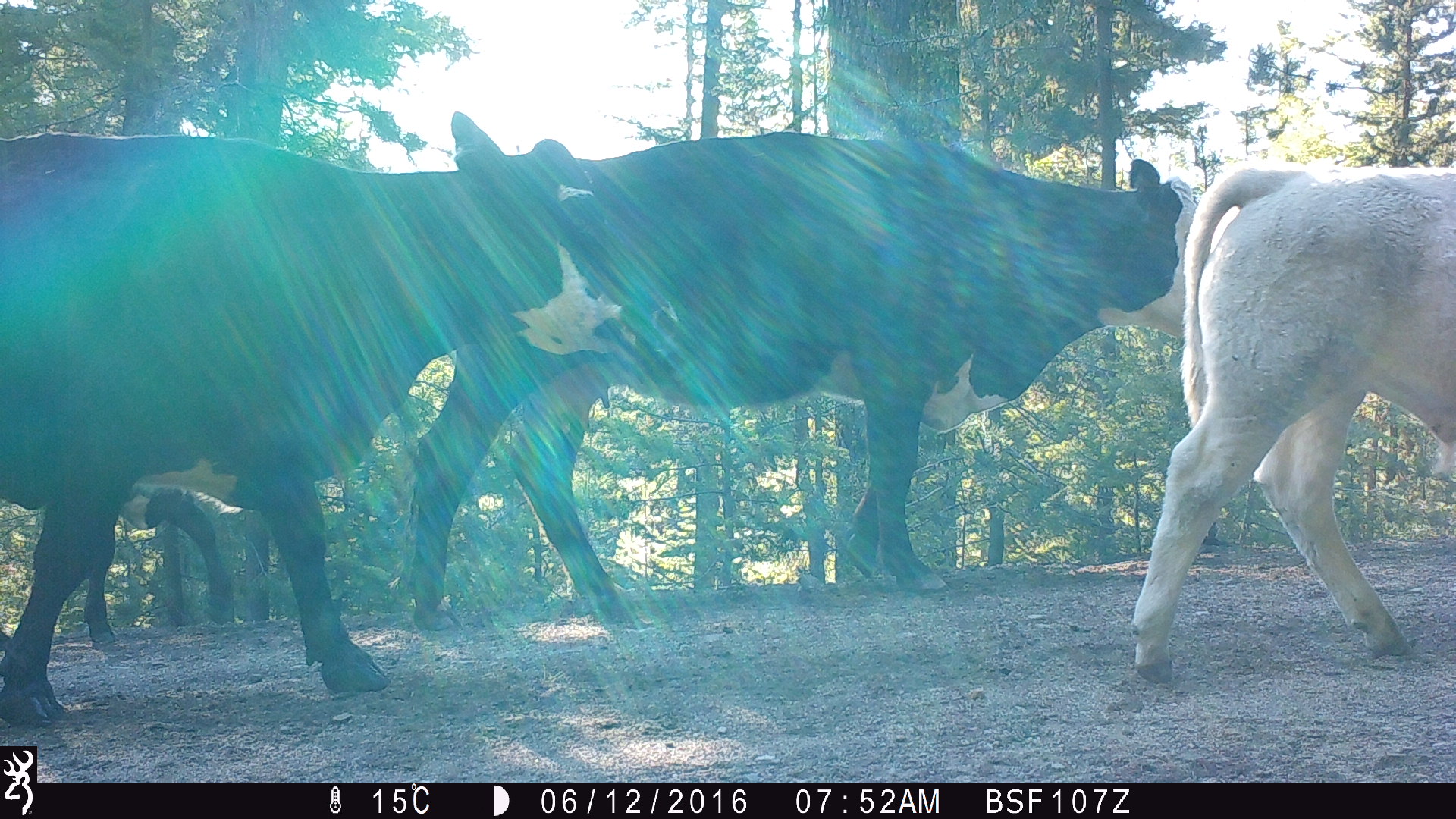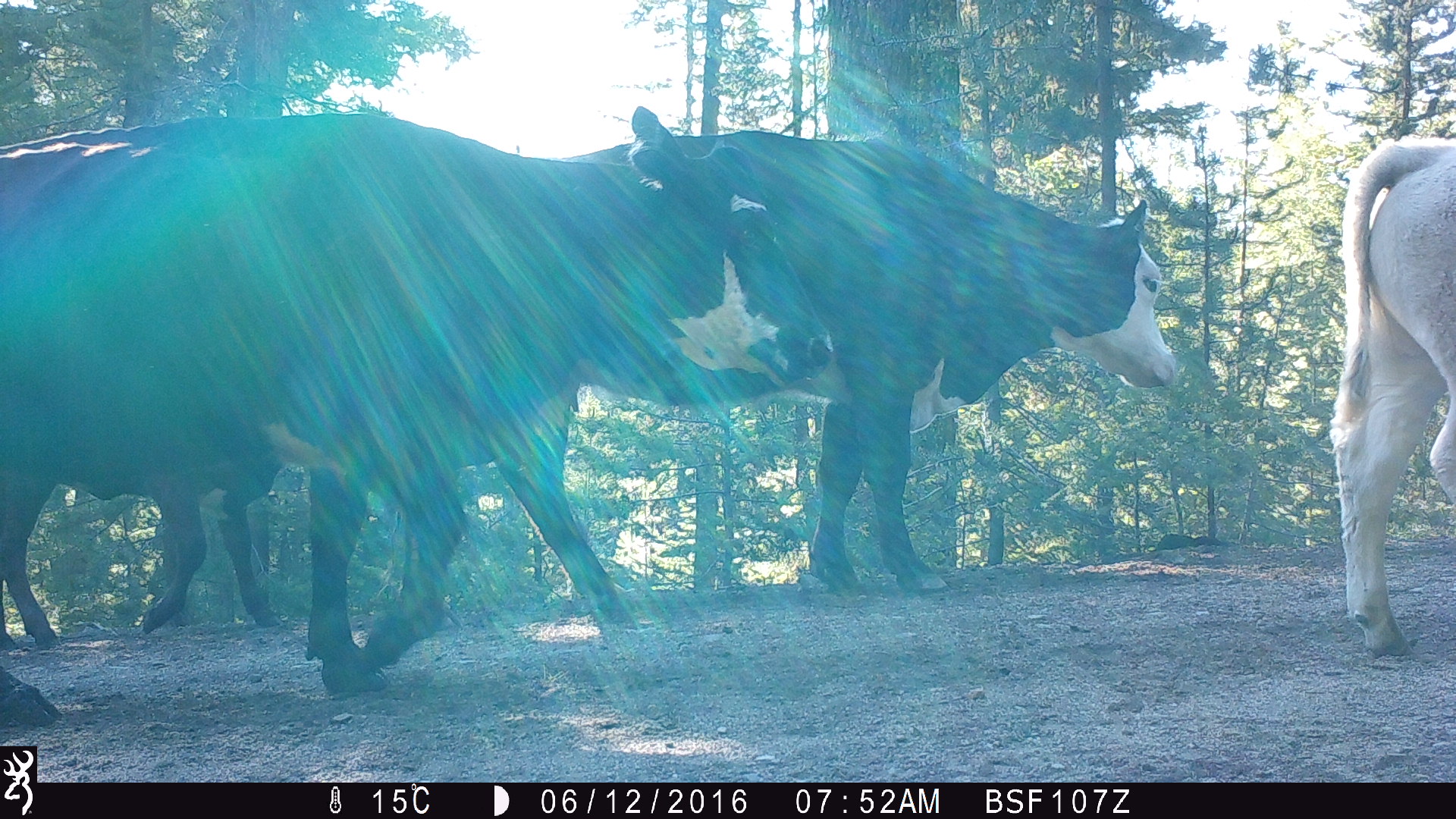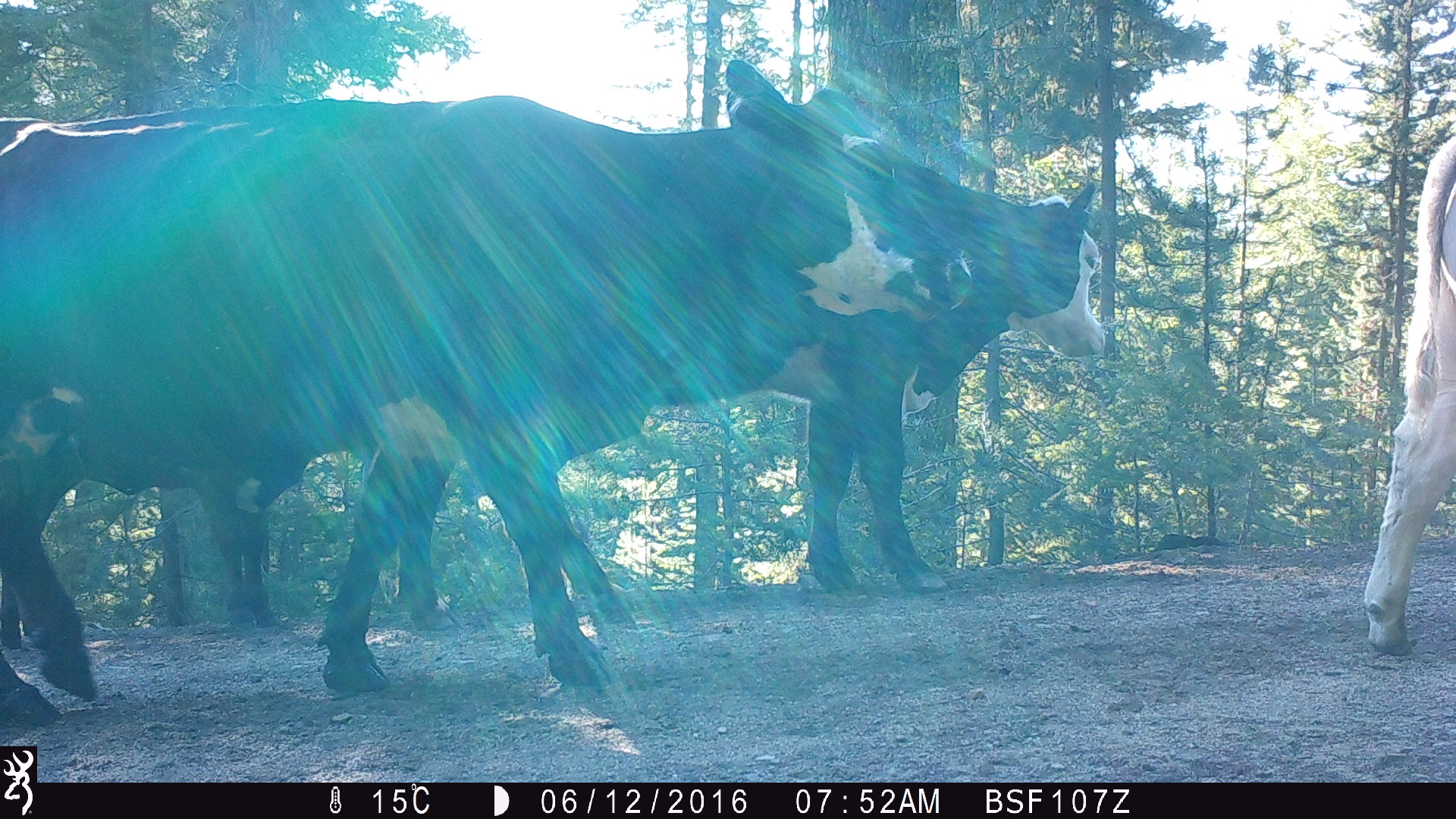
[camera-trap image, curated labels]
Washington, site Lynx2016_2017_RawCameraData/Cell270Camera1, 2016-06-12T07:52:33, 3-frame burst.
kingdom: Animalia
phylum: Chordata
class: Mammalia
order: Artiodactyla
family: Bovidae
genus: Bos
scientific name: Bos taurus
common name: domestic cattle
Domestic cattle (Bos taurus). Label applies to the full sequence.